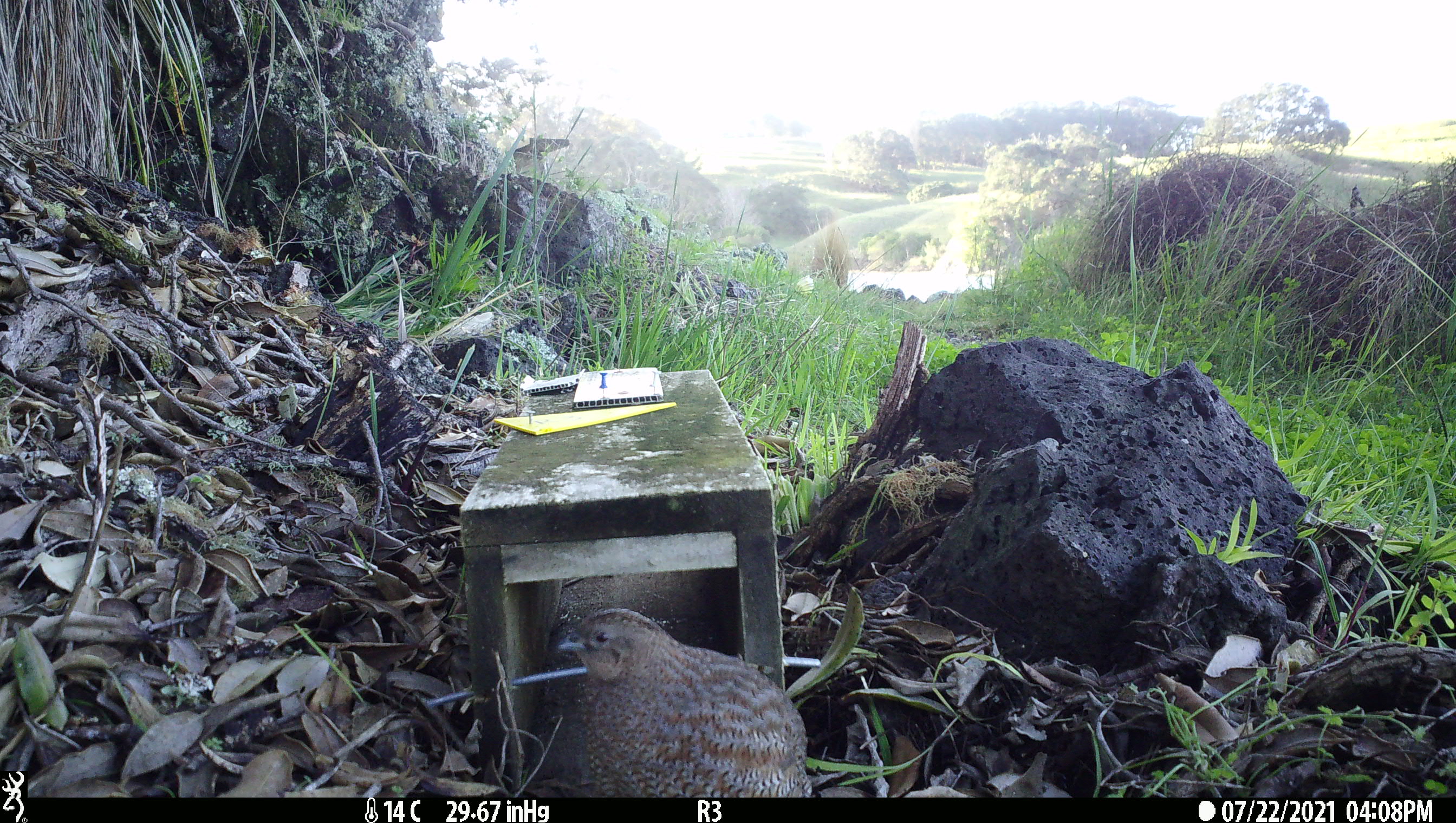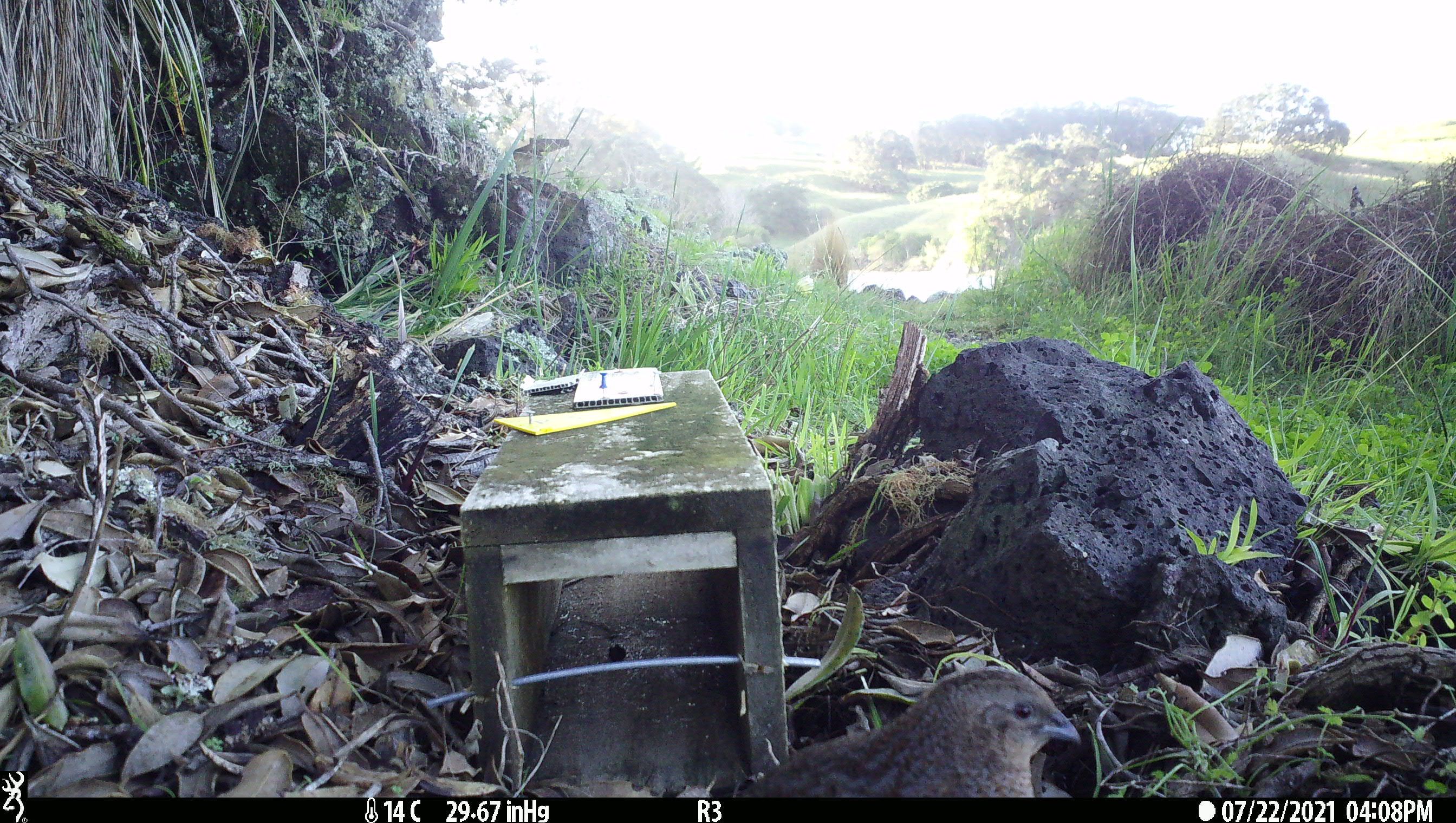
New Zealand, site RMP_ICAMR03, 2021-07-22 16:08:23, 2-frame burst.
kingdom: Animalia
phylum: Chordata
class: Aves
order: Galliformes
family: Phasianidae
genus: Synoicus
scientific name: Synoicus ypsilophorus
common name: brown quail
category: quail brown